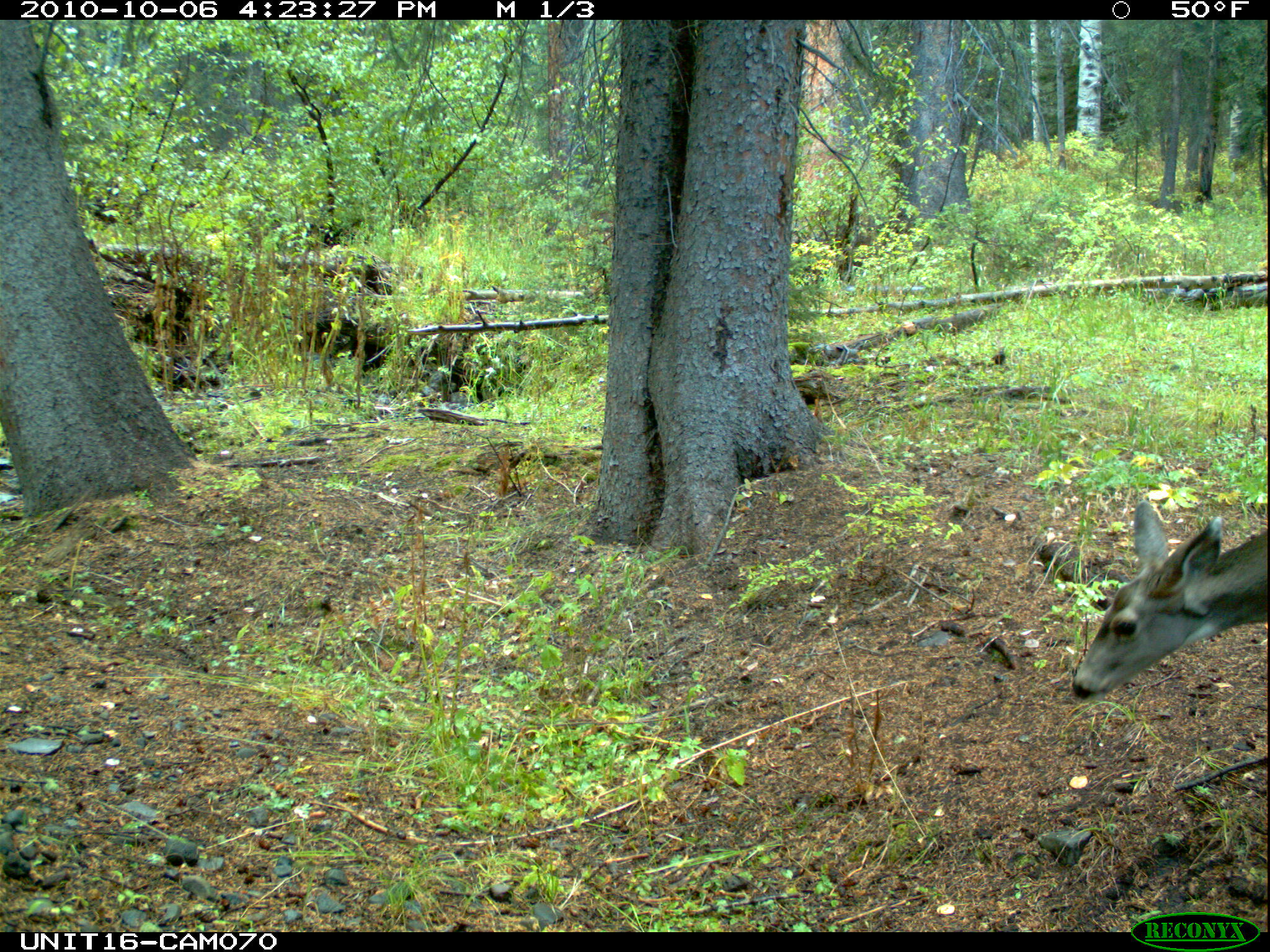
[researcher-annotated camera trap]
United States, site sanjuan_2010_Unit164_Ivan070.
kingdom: Animalia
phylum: Chordata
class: Mammalia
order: Artiodactyla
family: Cervidae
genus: Odocoileus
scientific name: Odocoileus hemionus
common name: mule deer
Odocoileus hemionus (mule deer).